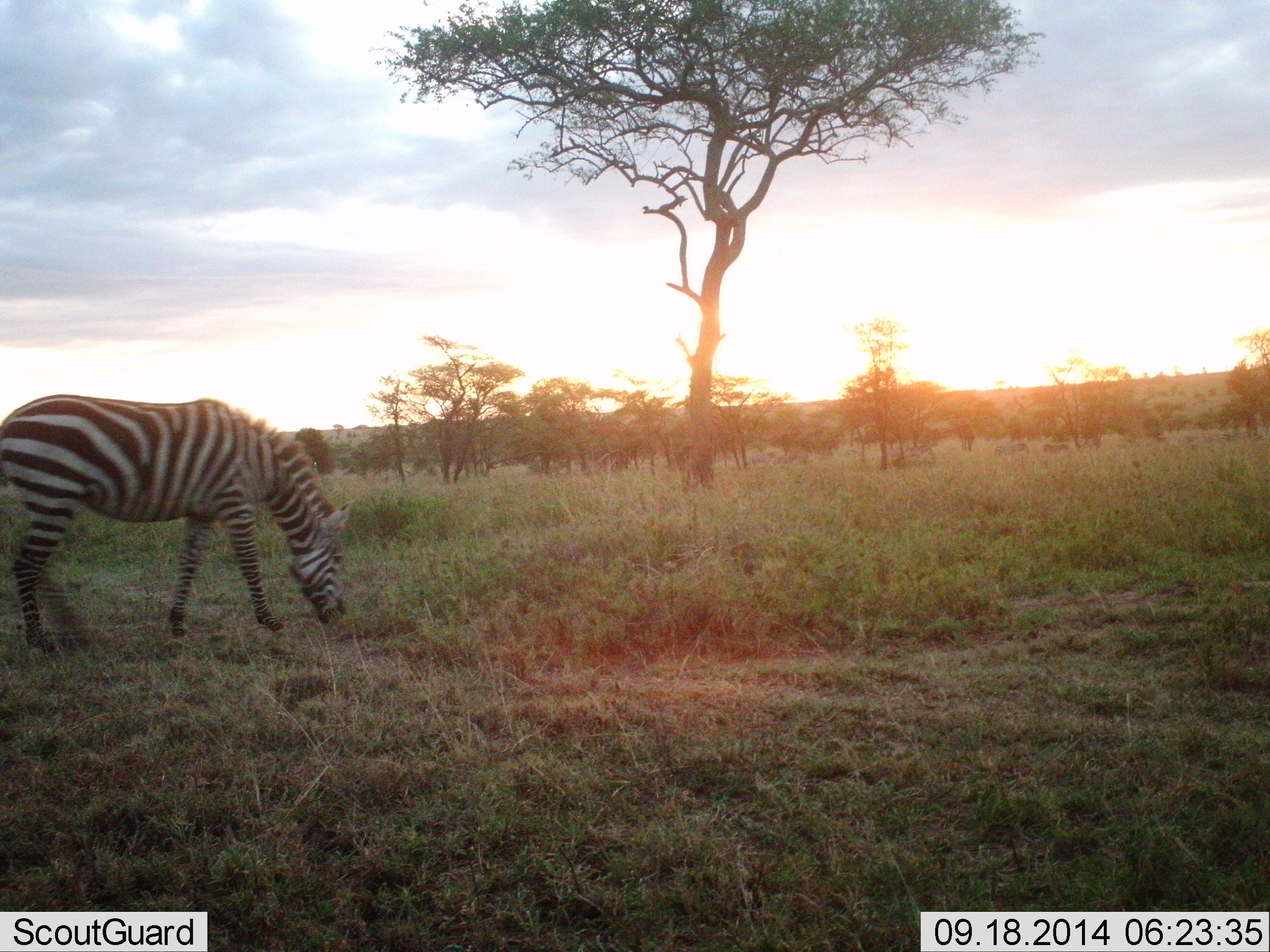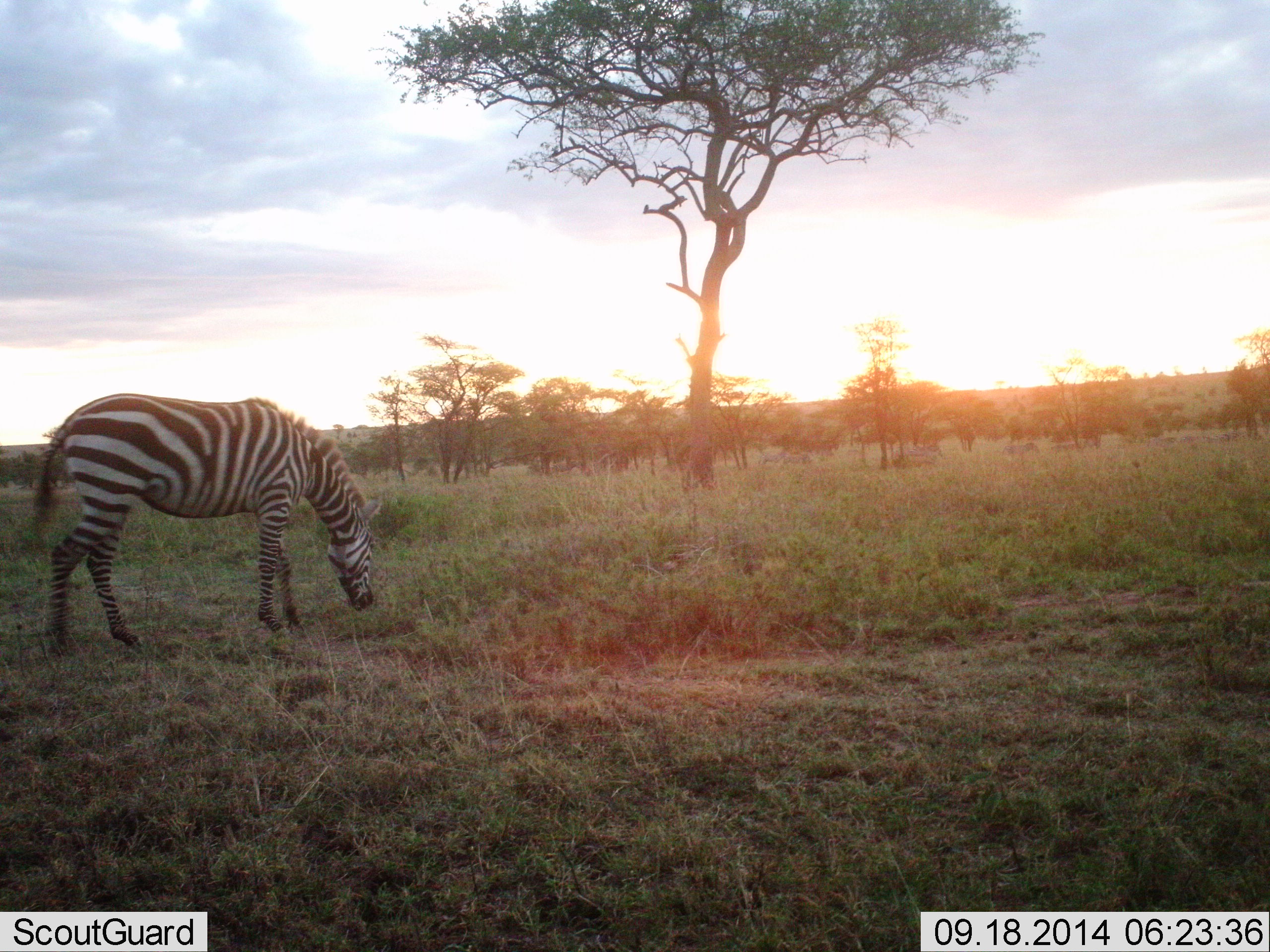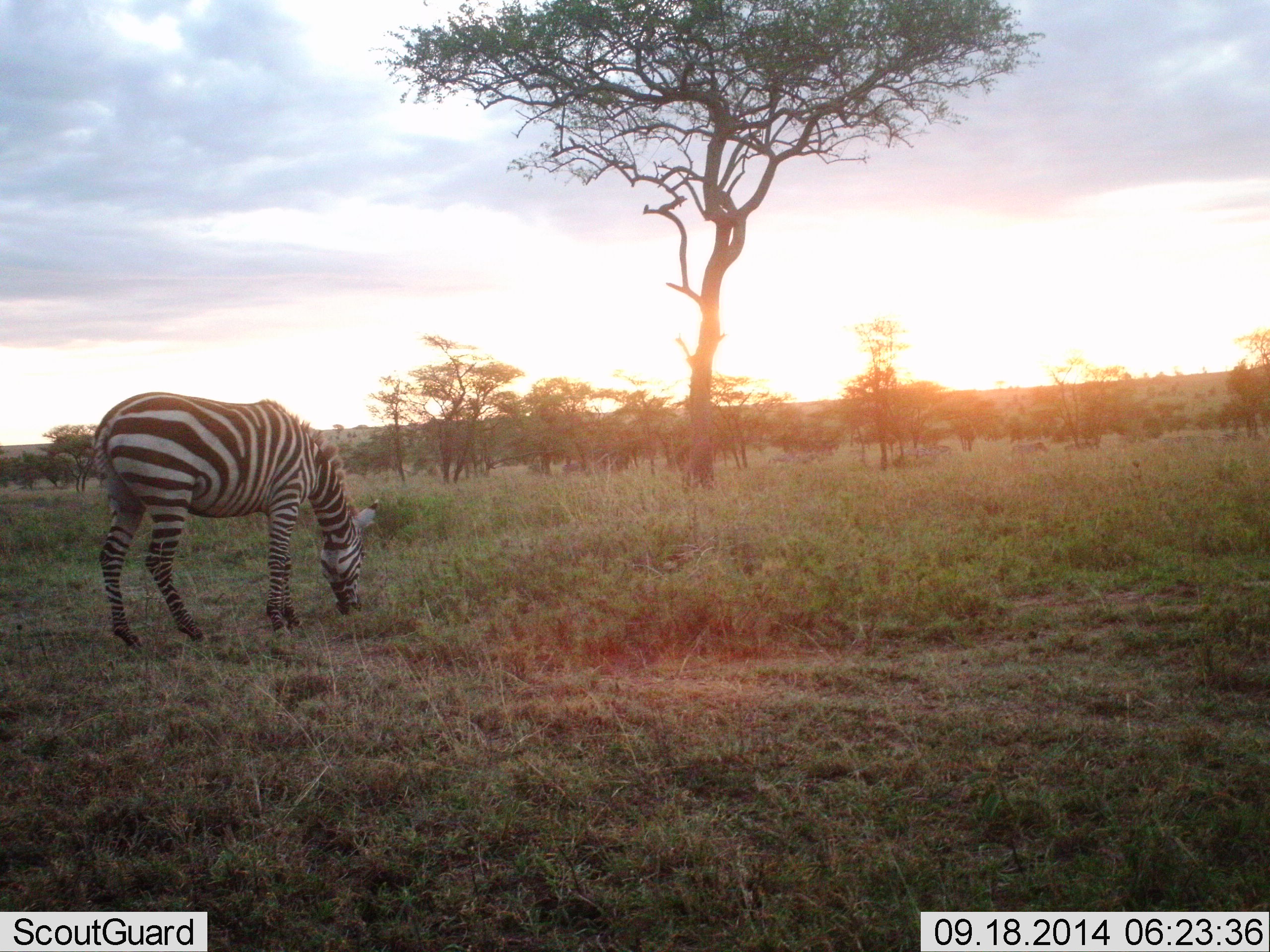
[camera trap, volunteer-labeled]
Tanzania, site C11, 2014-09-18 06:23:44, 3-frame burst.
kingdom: Animalia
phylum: Chordata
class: Mammalia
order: Perissodactyla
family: Equidae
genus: Equus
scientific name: Equus quagga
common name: plains zebra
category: zebra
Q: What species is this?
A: Zebra (plains zebra) (Equus quagga).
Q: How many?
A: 1.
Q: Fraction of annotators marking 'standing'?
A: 10%.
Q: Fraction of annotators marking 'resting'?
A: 0%.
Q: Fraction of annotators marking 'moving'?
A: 60%.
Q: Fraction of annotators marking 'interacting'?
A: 0%.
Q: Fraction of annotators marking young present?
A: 0%.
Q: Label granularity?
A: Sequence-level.